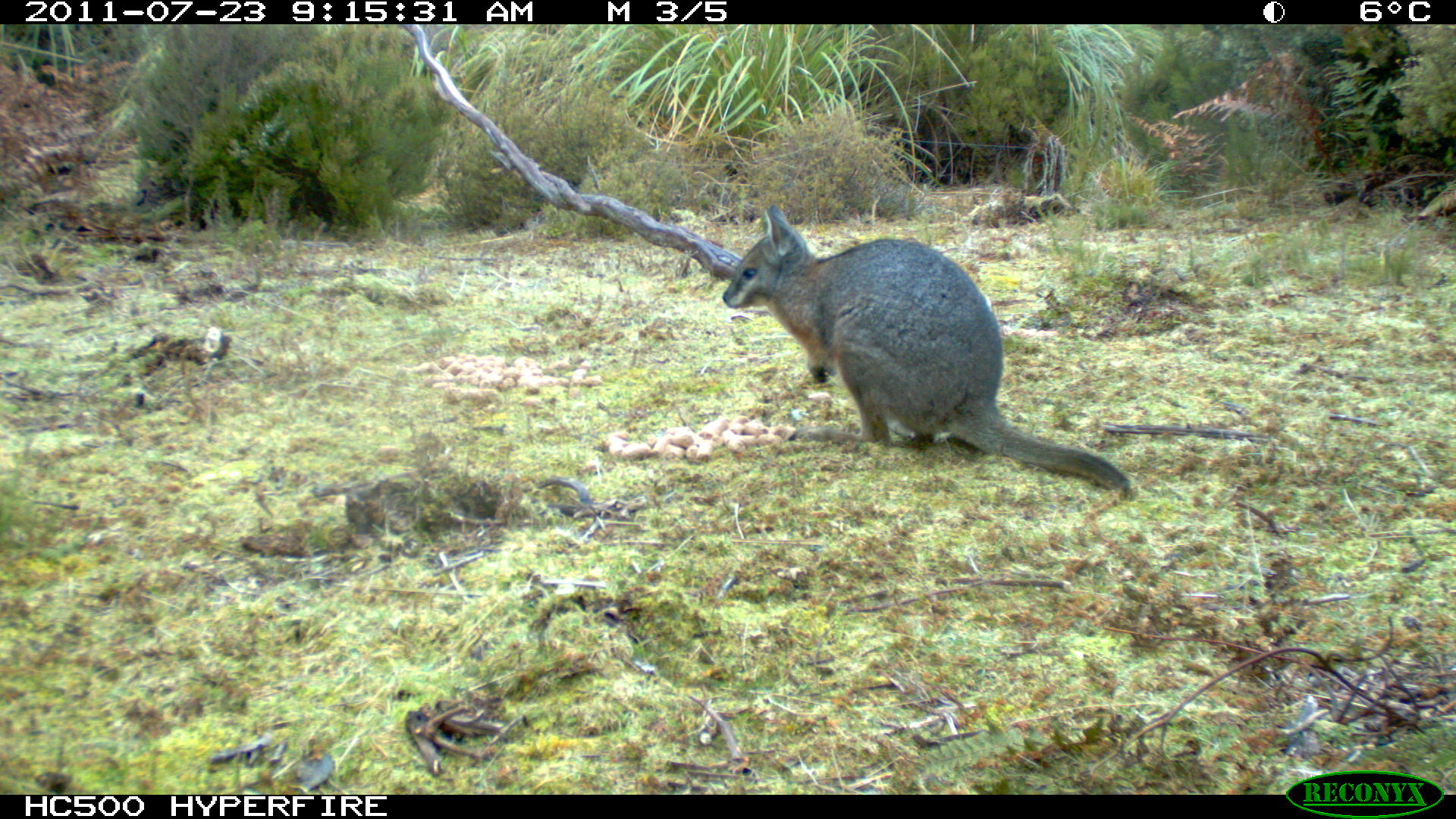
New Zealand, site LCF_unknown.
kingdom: Animalia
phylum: Chordata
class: Mammalia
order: Diprotodontia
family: Macropodidae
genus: Notamacropus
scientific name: Notamacropus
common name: wallaby